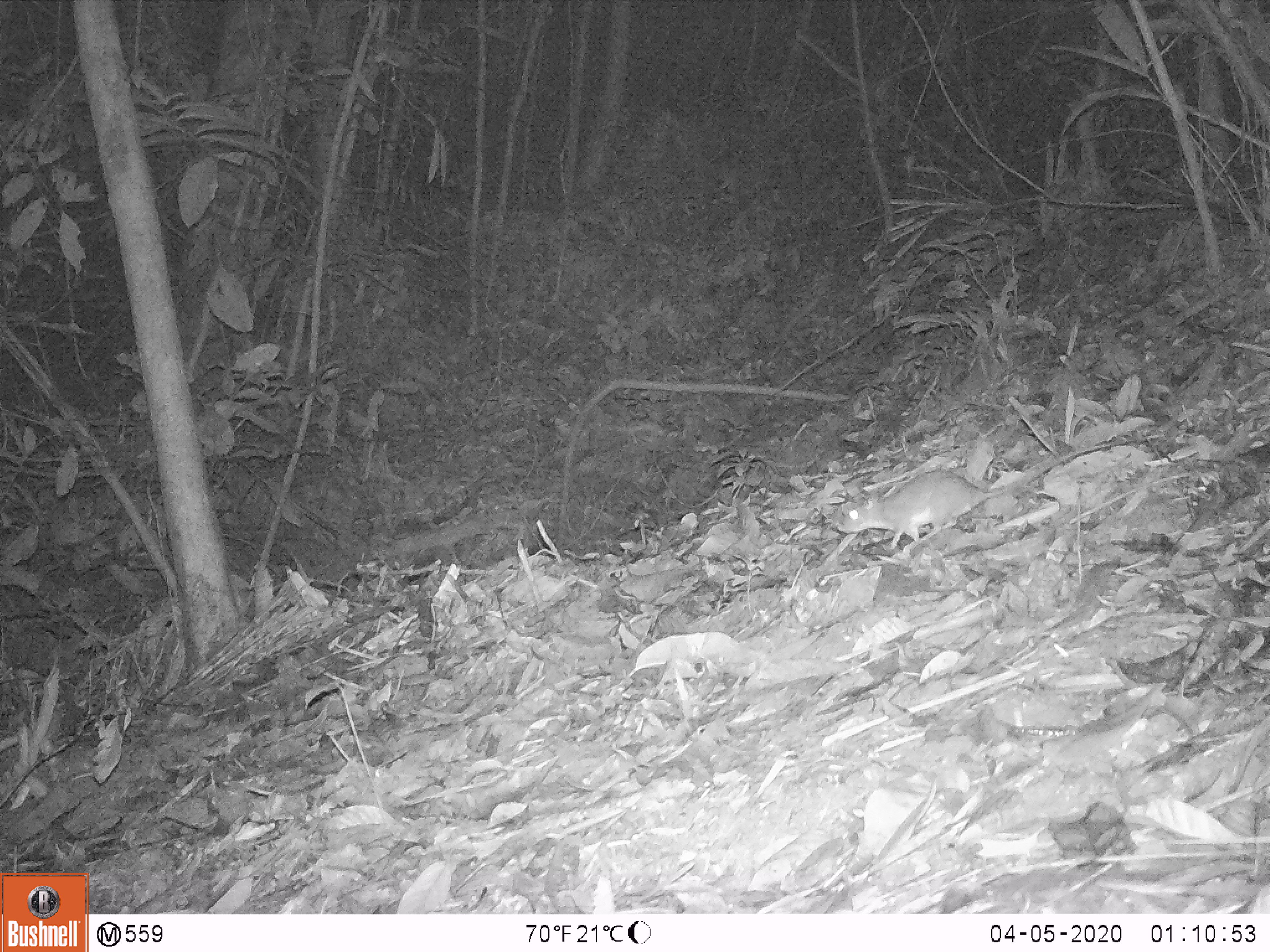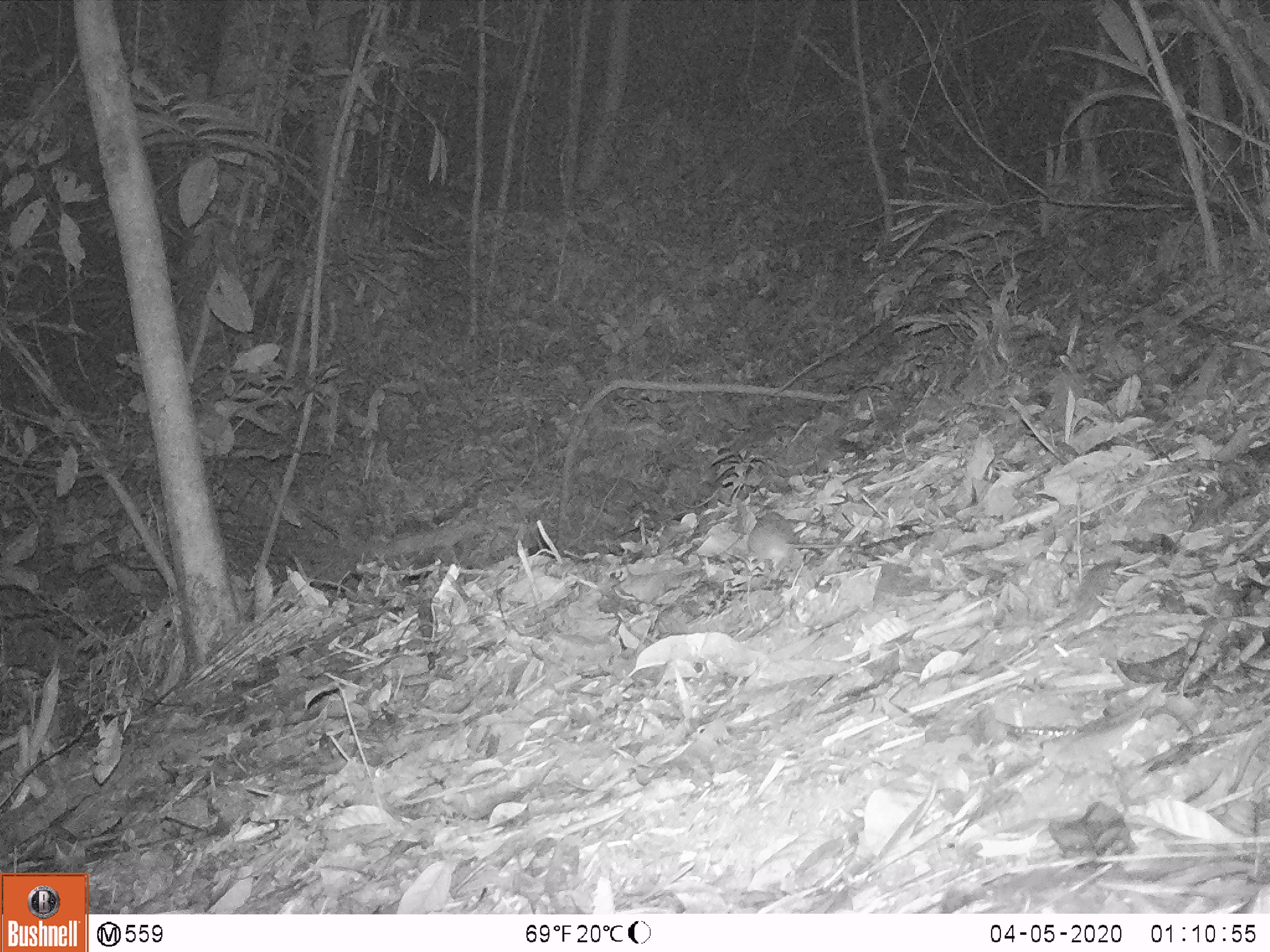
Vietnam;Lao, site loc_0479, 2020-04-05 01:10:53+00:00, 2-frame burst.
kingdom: Animalia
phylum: Chordata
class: Mammalia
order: Rodentia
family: Muridae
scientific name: Muridae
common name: old-world mice and rats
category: unidentified murid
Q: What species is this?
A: Unidentified murid (old-world mice and rats) (Muridae).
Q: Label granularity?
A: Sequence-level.